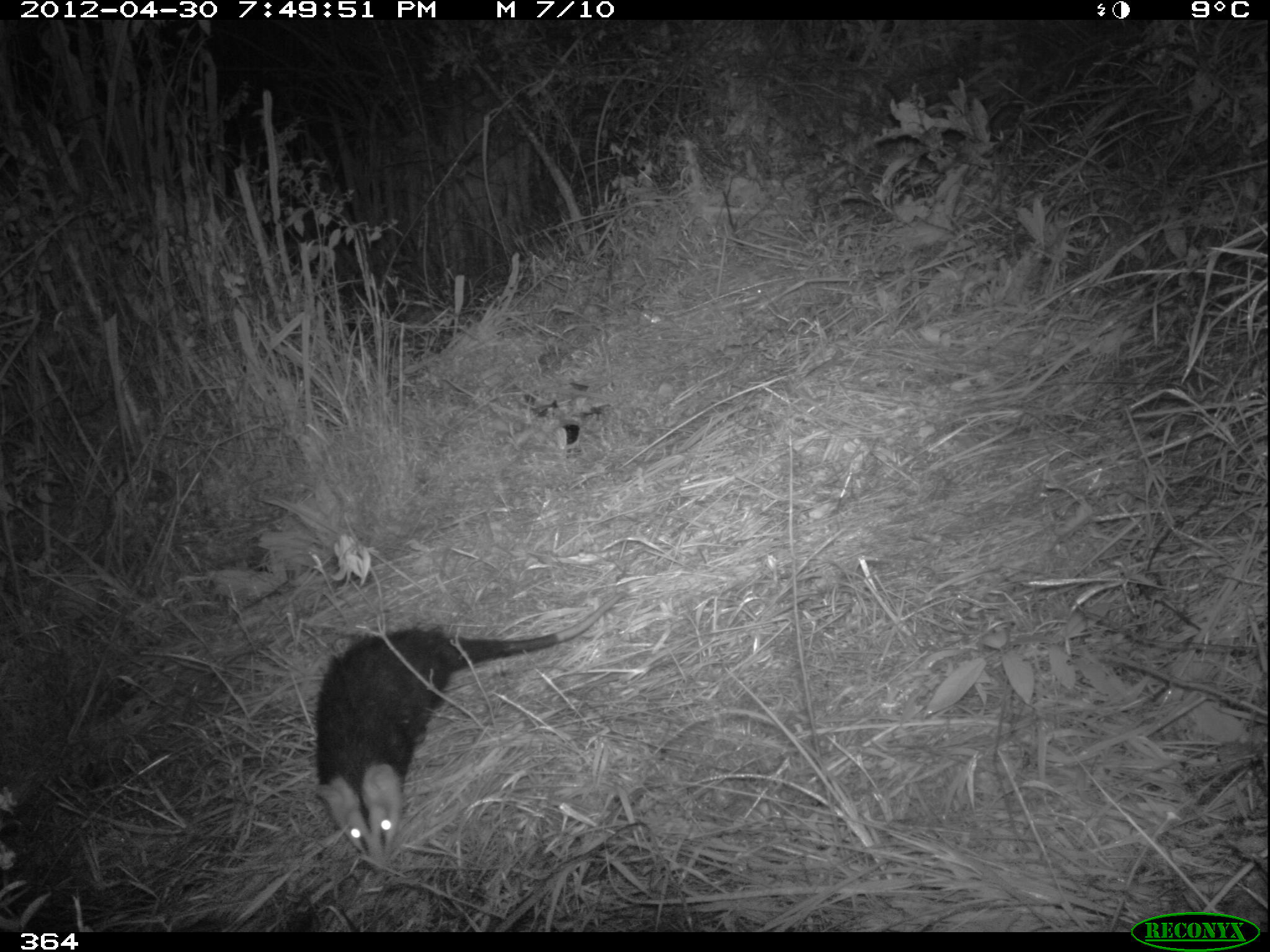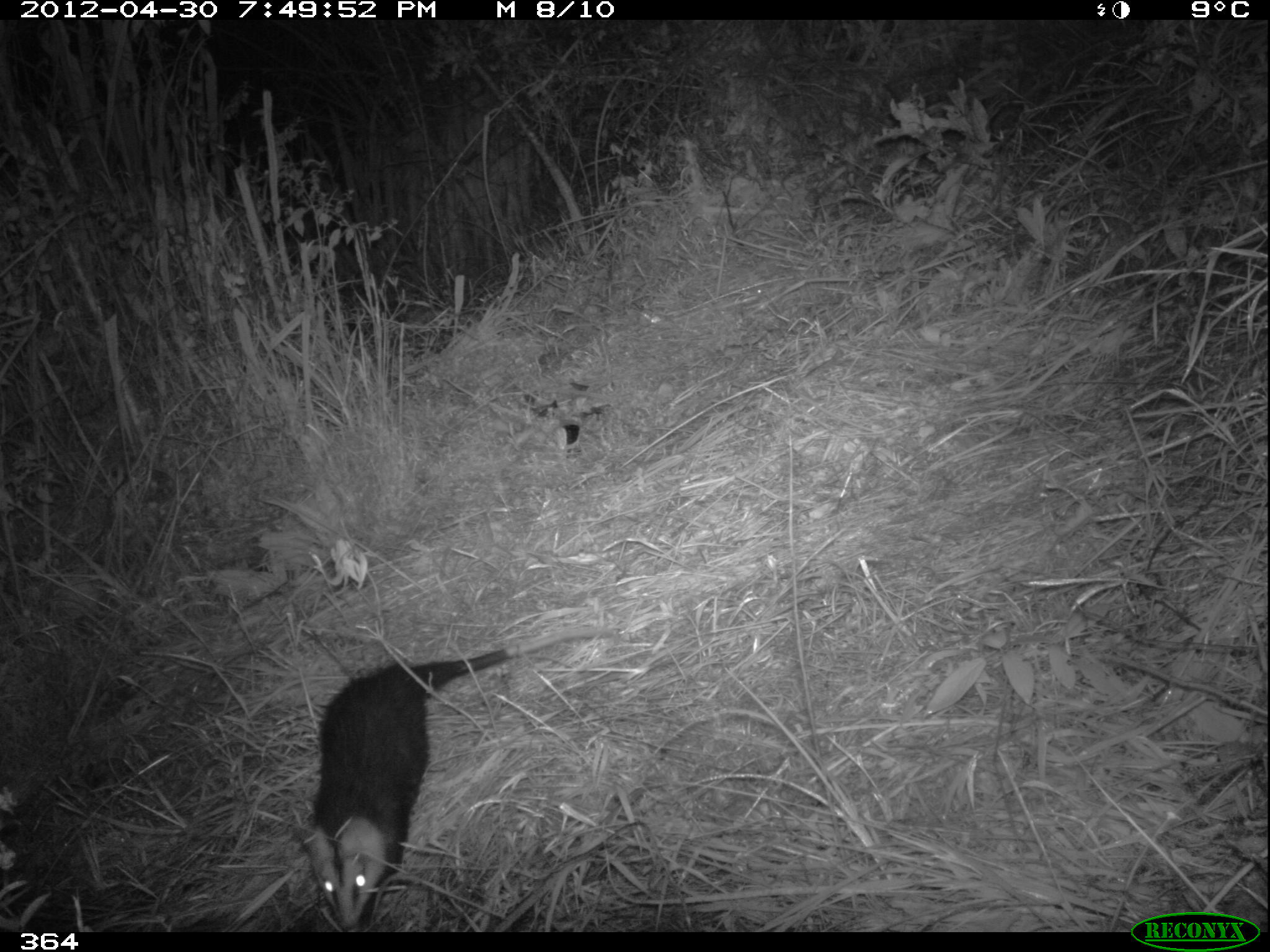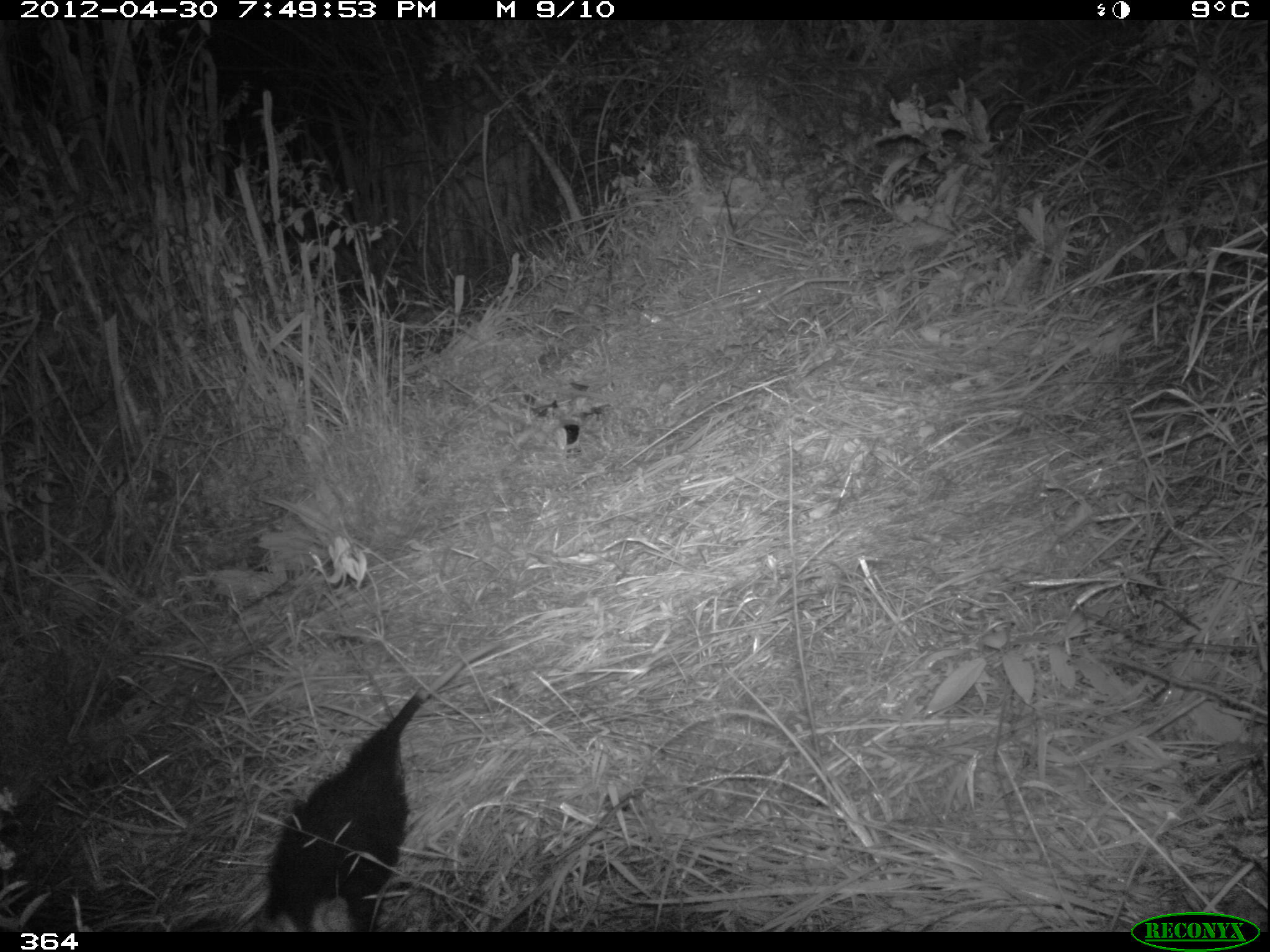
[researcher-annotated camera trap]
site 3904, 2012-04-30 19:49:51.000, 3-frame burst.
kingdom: Animalia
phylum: Chordata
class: Mammalia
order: Didelphimorphia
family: Didelphidae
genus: Didelphis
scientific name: Didelphis pernigra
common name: andean white-eared opossum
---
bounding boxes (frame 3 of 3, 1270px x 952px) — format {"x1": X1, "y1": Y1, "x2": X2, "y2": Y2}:
didelphis pernigra: {"x1": 249, "y1": 637, "x2": 506, "y2": 931}